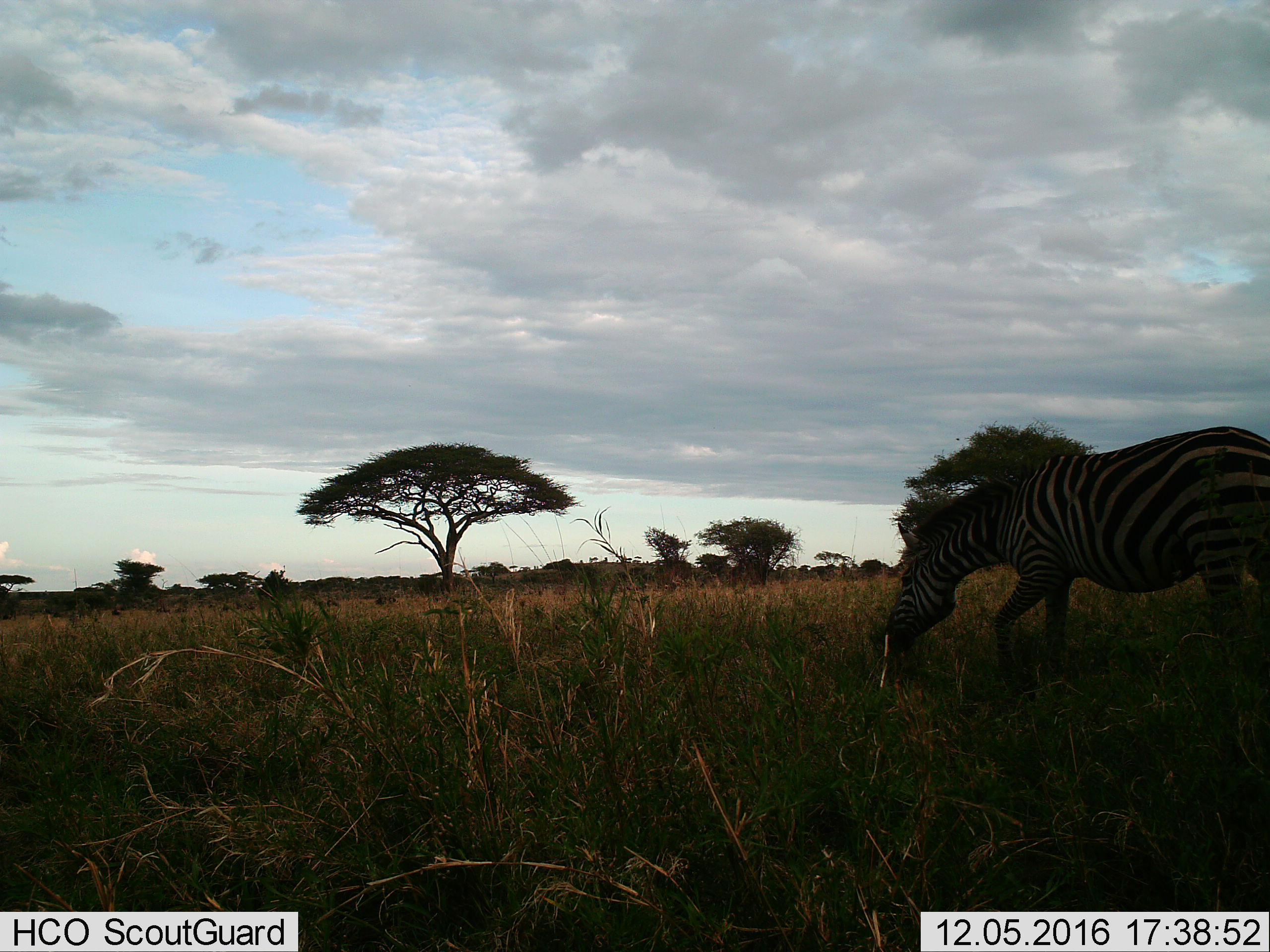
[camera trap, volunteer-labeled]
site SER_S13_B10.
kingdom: Animalia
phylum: Chordata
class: Mammalia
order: Perissodactyla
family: Equidae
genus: Equus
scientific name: Equus quagga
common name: plains zebra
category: zebraplains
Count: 1.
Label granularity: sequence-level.